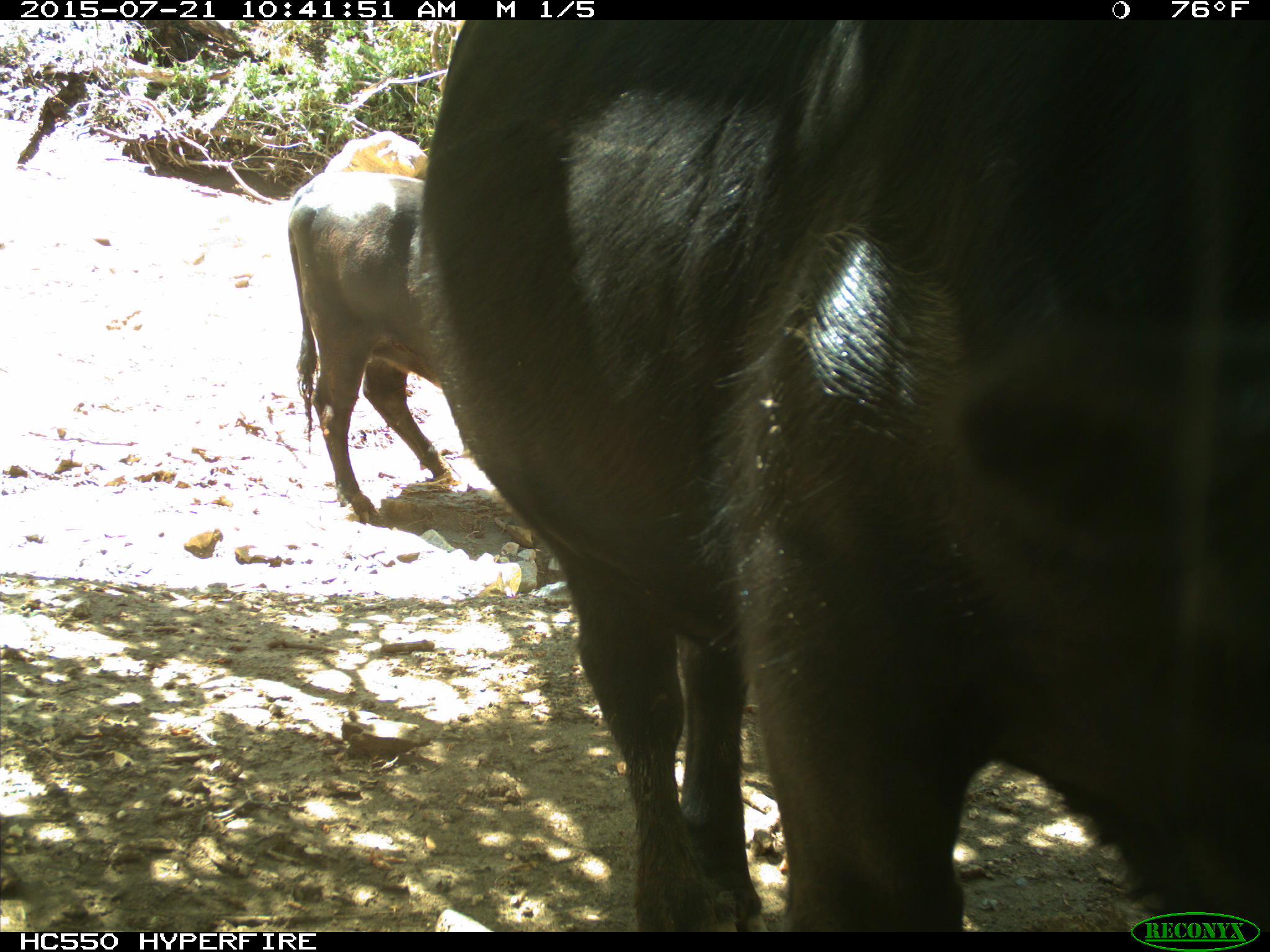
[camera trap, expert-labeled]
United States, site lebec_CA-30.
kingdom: Animalia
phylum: Chordata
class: Mammalia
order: Artiodactyla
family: Bovidae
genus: Bos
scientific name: Bos taurus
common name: domestic cow